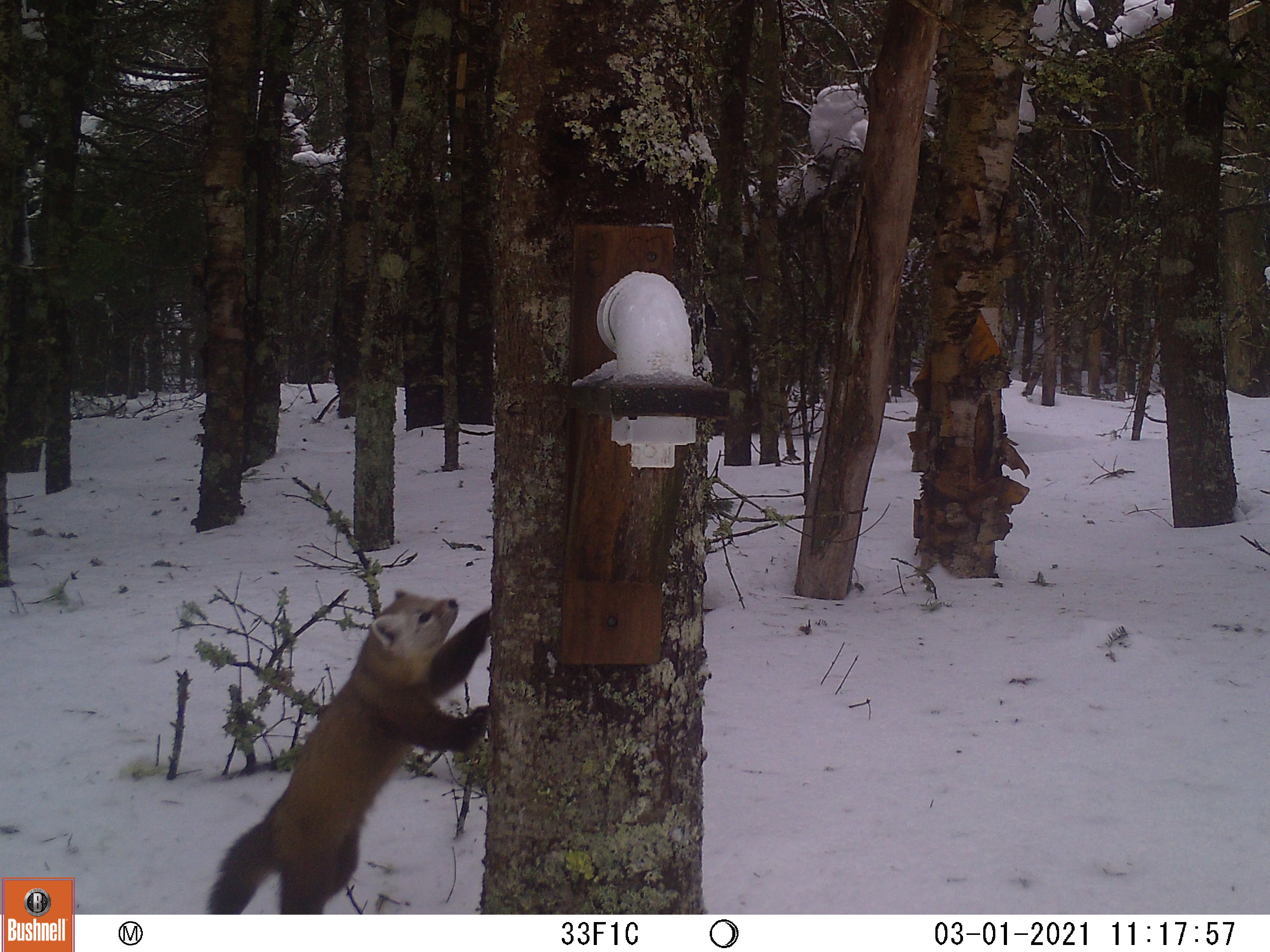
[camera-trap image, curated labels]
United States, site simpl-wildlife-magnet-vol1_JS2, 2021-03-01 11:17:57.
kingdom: Animalia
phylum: Chordata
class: Mammalia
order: Carnivora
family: Mustelidae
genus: Martes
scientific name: Martes americana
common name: american marten